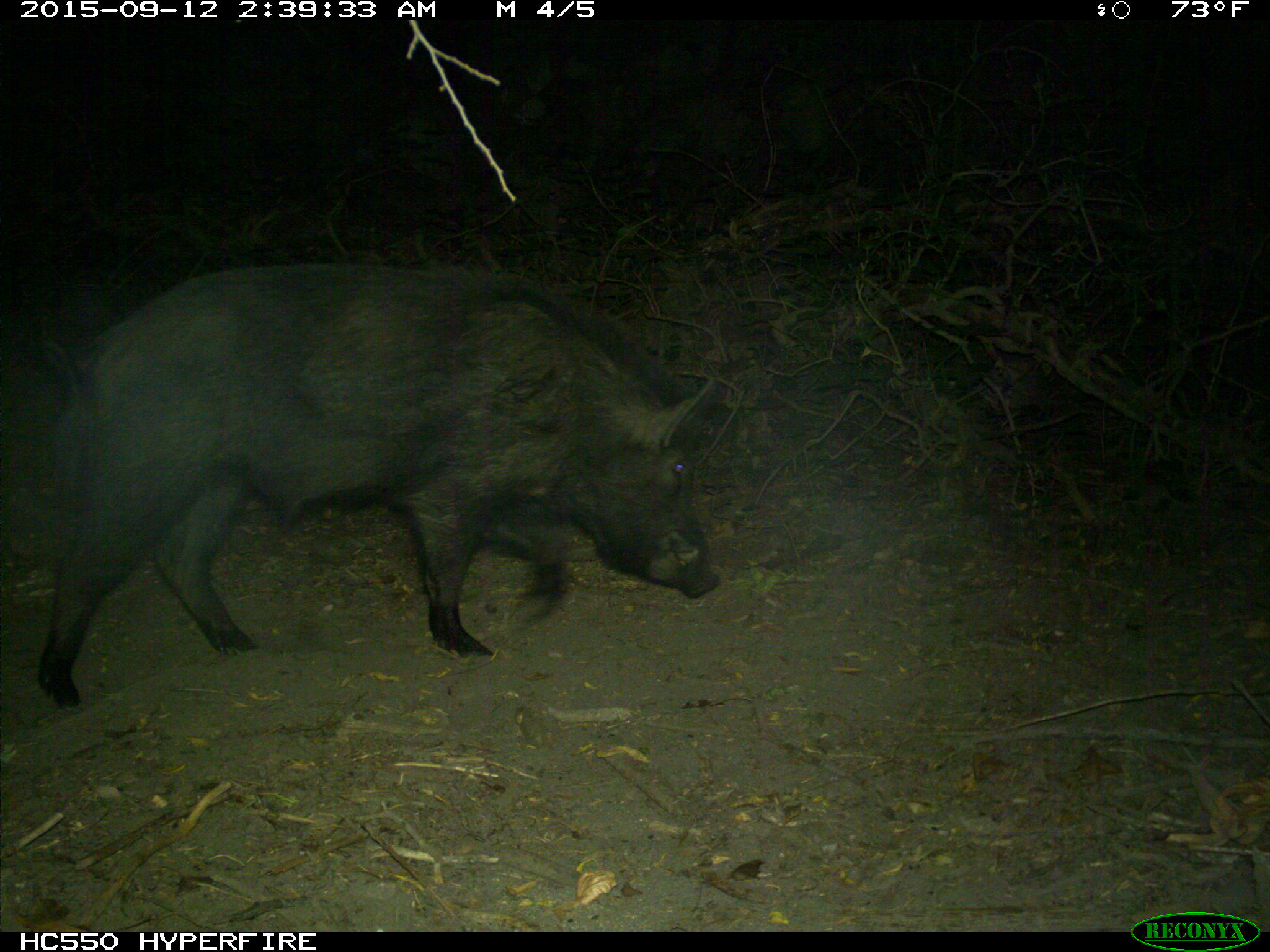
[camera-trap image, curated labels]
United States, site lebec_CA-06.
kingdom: Animalia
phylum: Chordata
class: Mammalia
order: Artiodactyla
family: Suidae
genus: Sus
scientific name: Sus scrofa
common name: wild boar